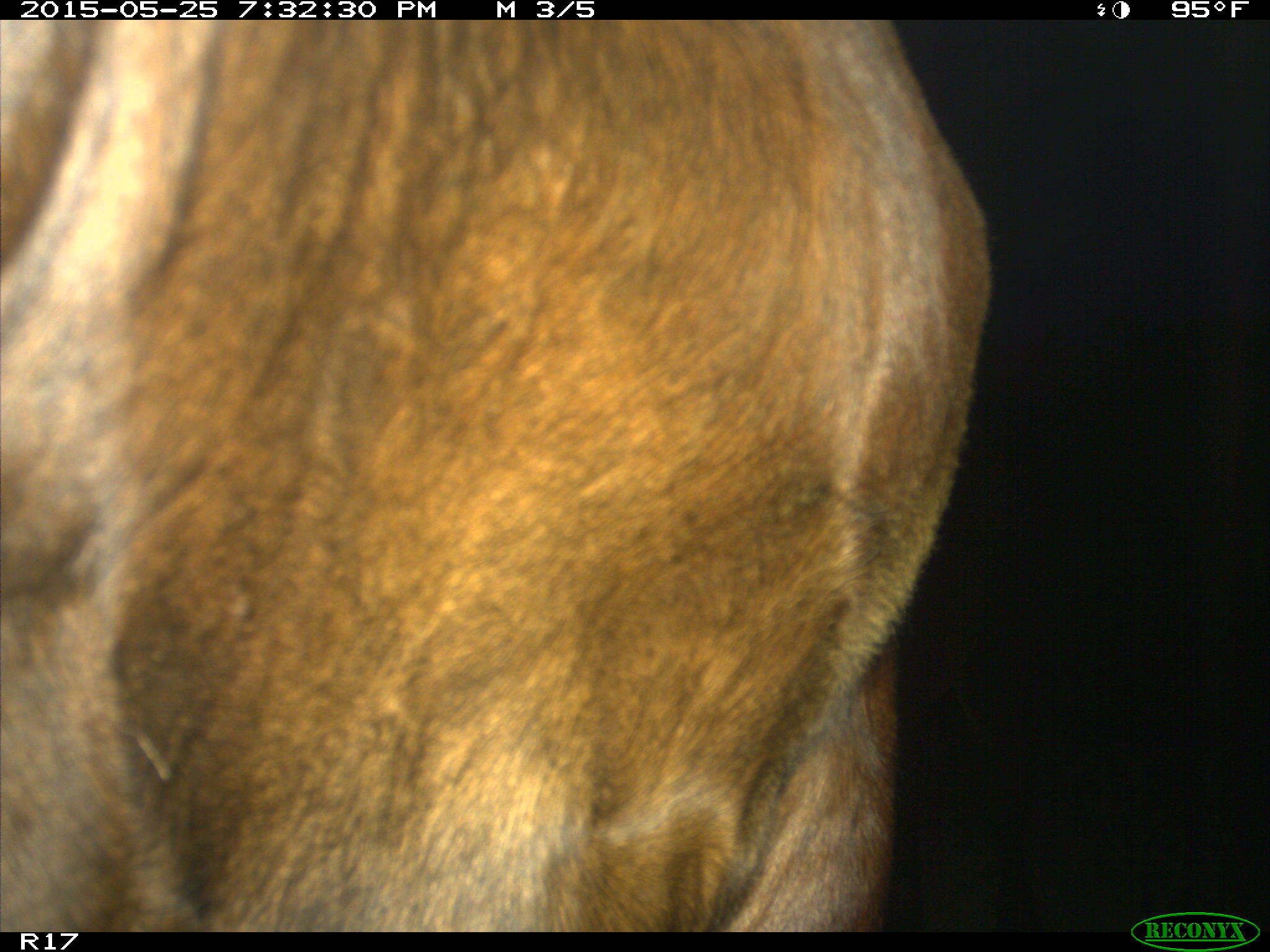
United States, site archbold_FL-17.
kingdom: Animalia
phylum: Chordata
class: Mammalia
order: Artiodactyla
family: Bovidae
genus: Bos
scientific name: Bos taurus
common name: domestic cow